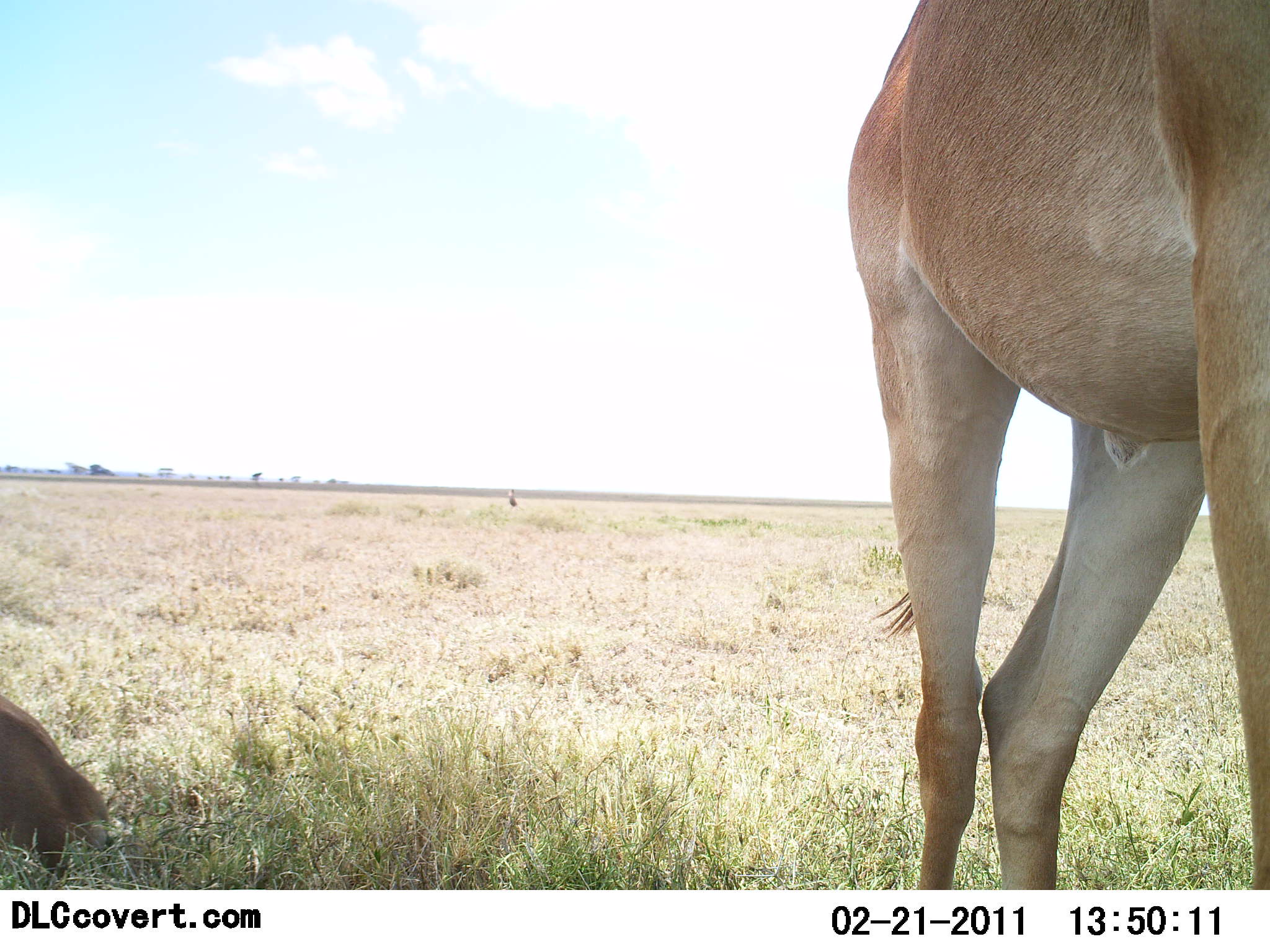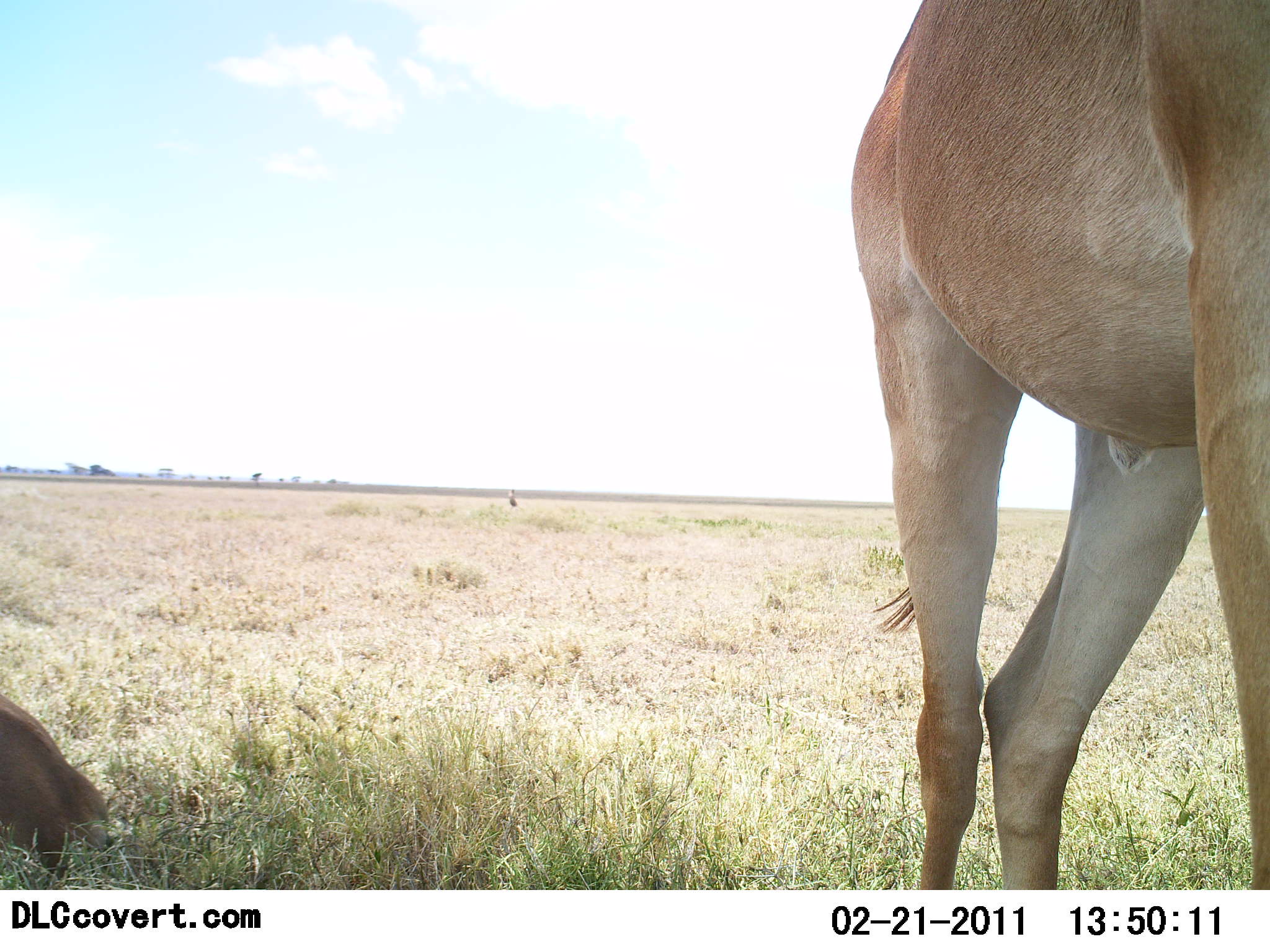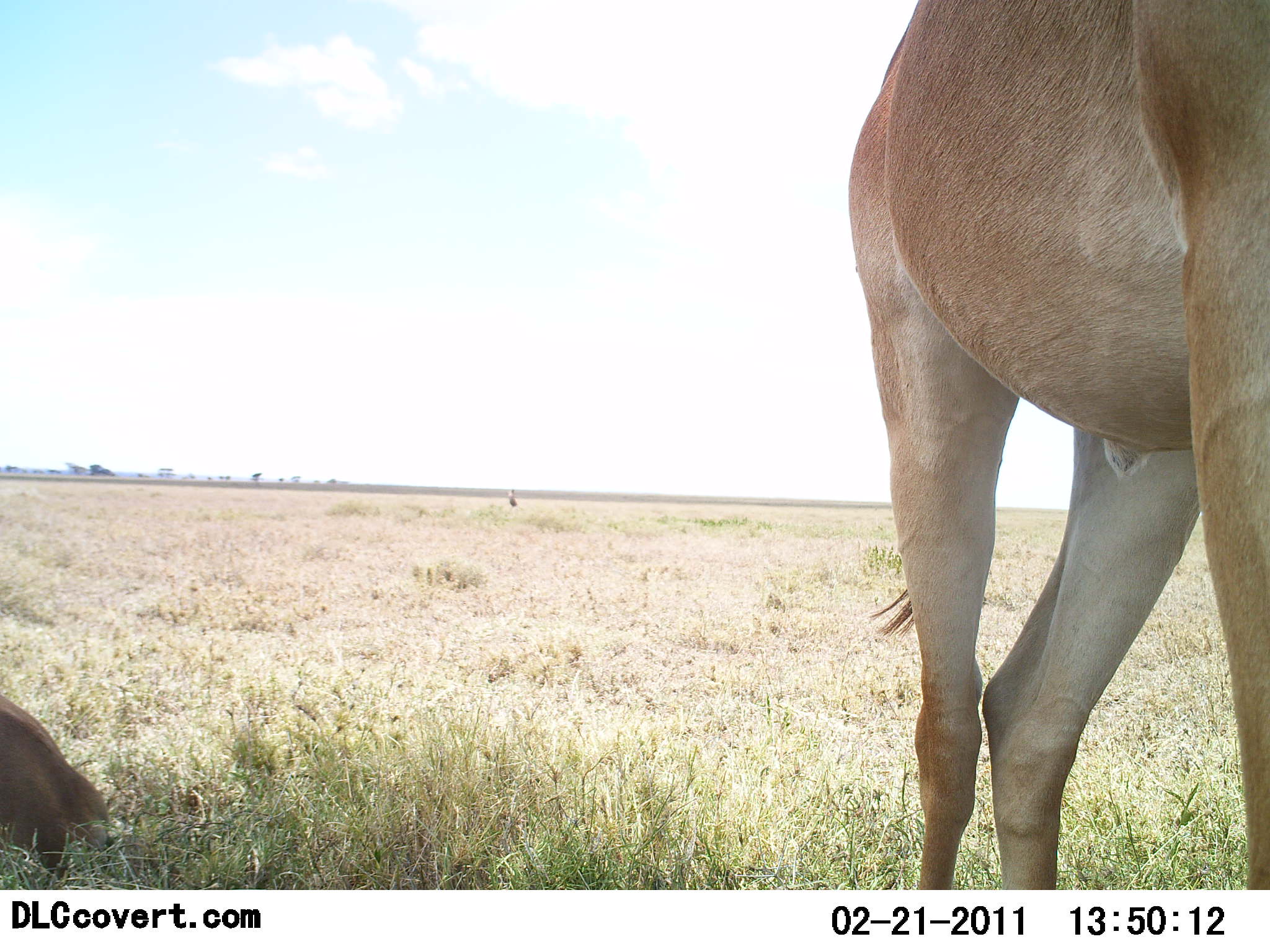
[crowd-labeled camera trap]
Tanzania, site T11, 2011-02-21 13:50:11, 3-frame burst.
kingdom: Animalia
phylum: Chordata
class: Mammalia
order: Artiodactyla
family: Bovidae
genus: Alcelaphus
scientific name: Alcelaphus buselaphus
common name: hartebeest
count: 1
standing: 100%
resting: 36%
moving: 0%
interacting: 0%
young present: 0%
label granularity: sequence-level